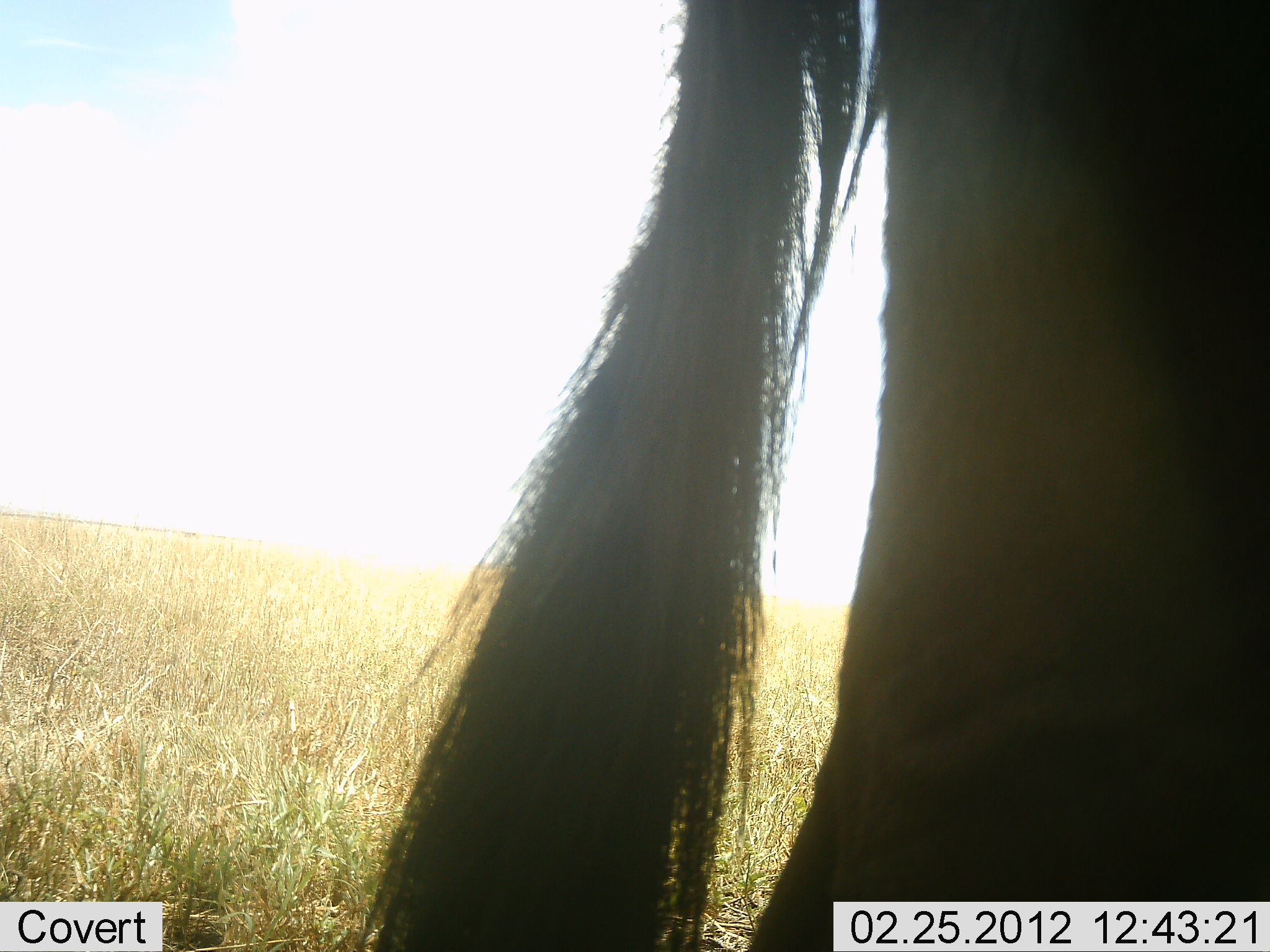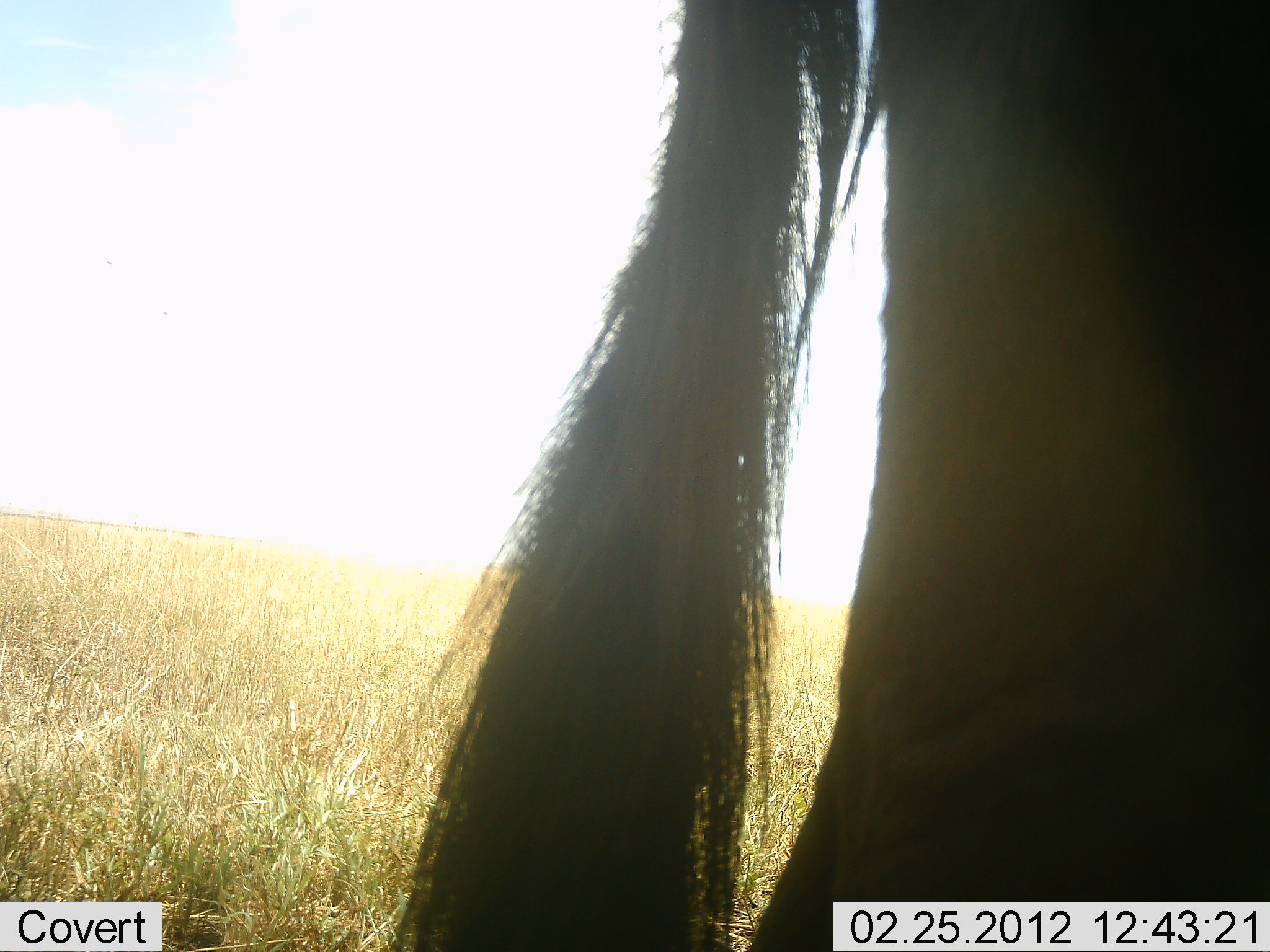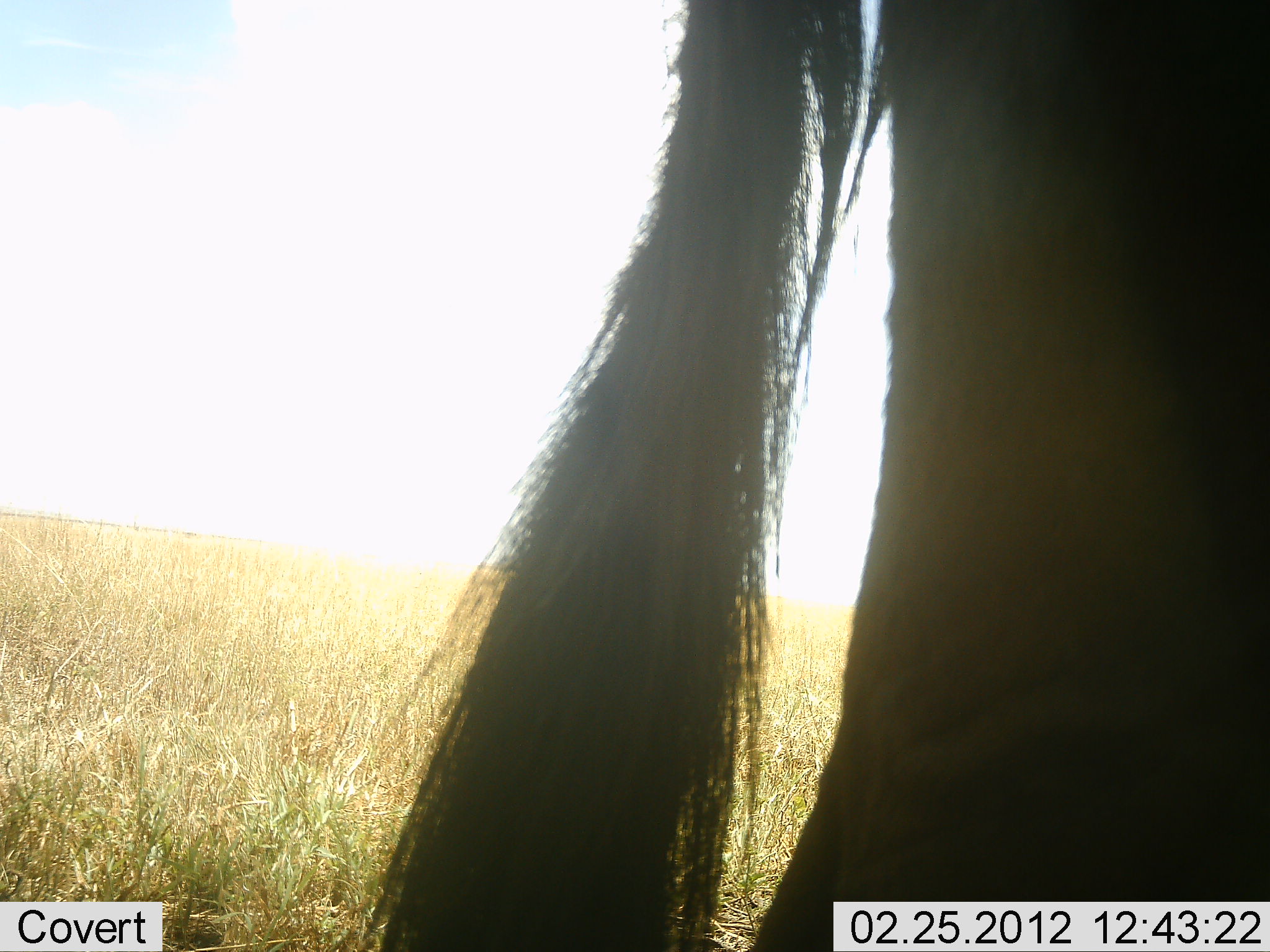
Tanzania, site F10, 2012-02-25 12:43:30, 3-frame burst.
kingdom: Animalia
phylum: Chordata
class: Mammalia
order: Artiodactyla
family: Bovidae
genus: Connochaetes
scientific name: Connochaetes taurinus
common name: blue wildebeest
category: wildebeest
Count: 1.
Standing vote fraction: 100%.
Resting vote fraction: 0%.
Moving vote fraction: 0%.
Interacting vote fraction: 0%.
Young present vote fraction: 0%.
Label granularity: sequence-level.